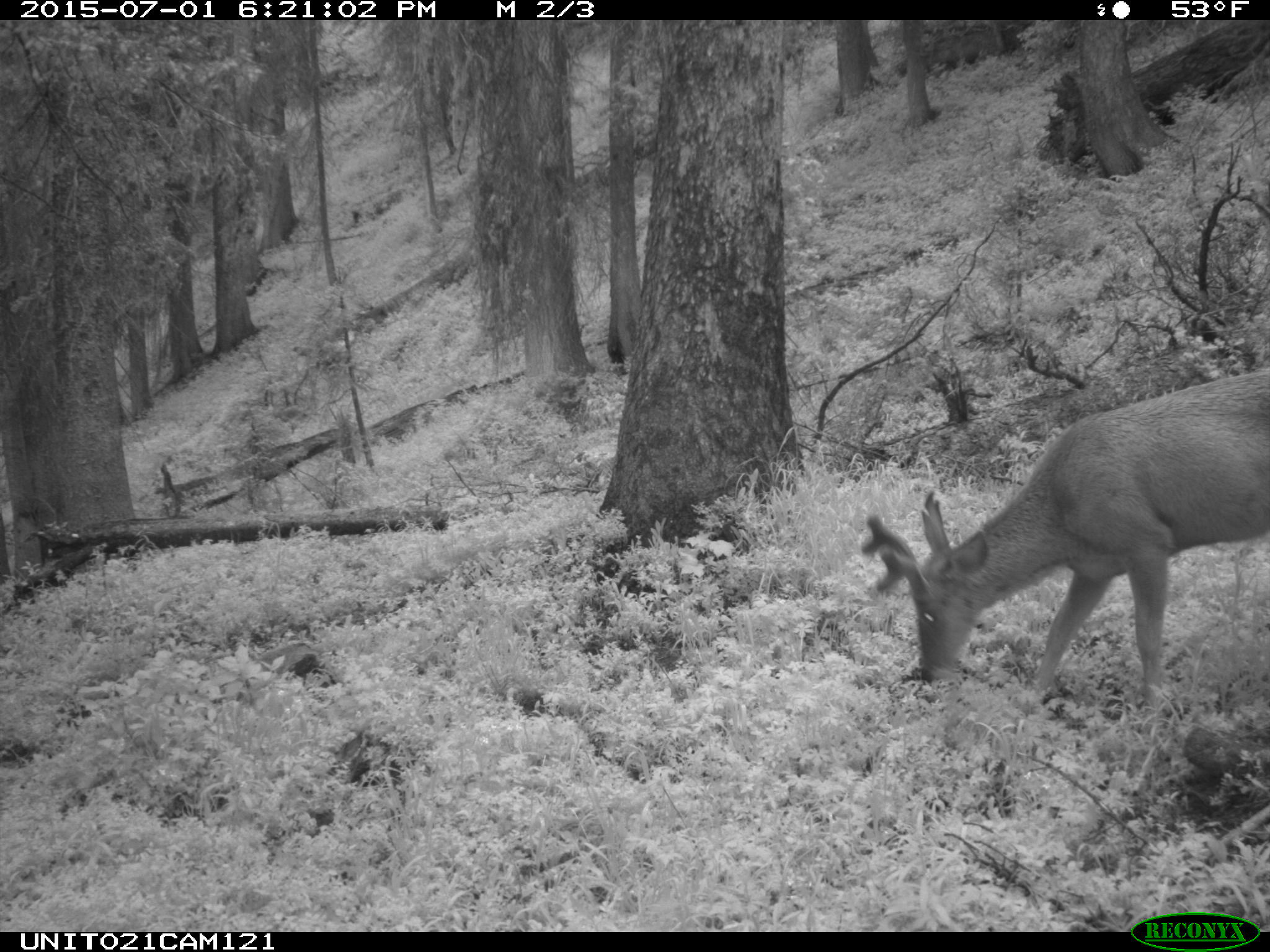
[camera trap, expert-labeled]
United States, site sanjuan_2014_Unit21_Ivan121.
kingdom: Animalia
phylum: Chordata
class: Mammalia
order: Artiodactyla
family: Cervidae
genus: Odocoileus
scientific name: Odocoileus hemionus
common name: mule deer